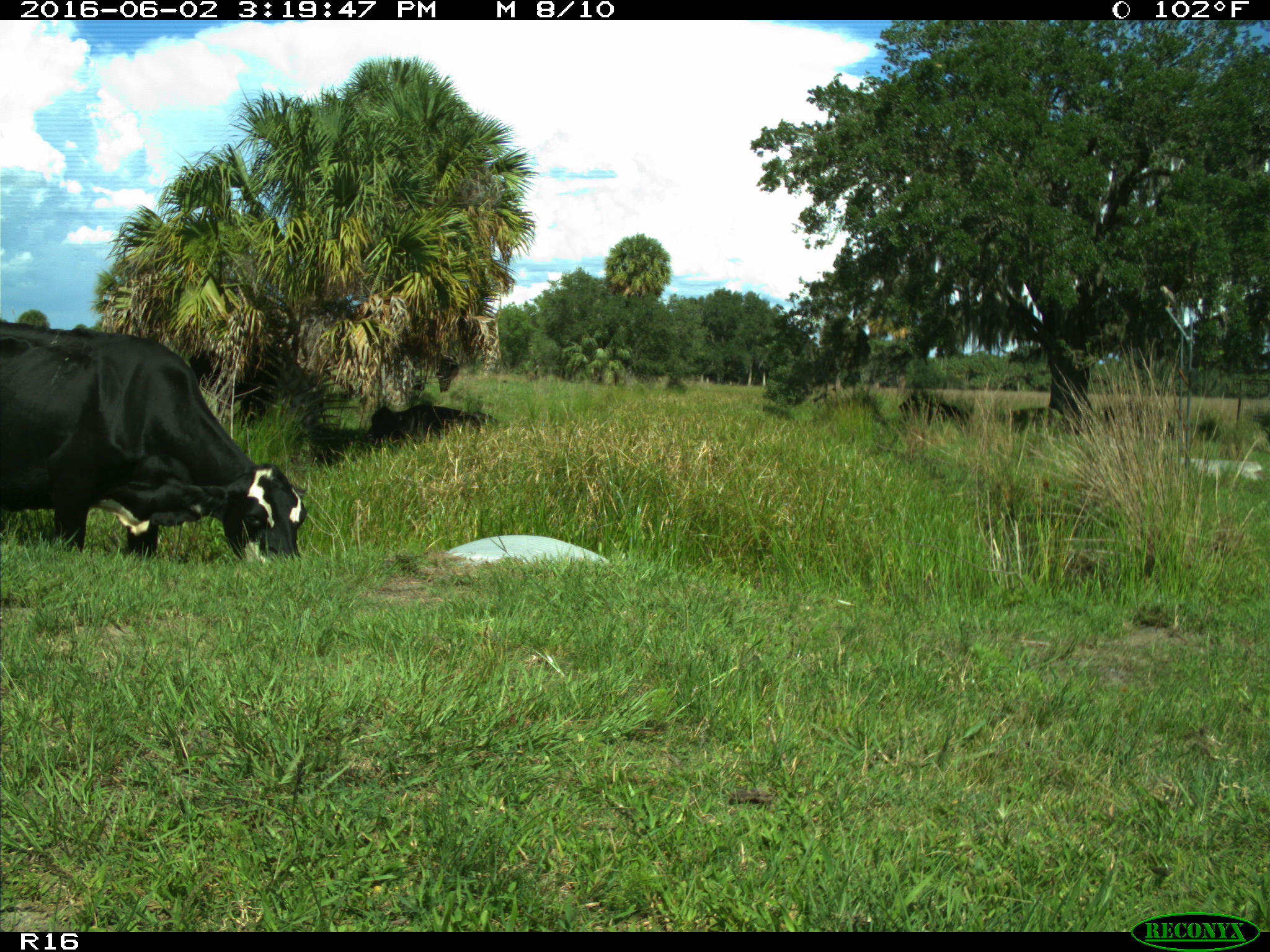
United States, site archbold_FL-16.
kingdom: Animalia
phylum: Chordata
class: Mammalia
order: Artiodactyla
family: Bovidae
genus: Bos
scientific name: Bos taurus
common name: domestic cow